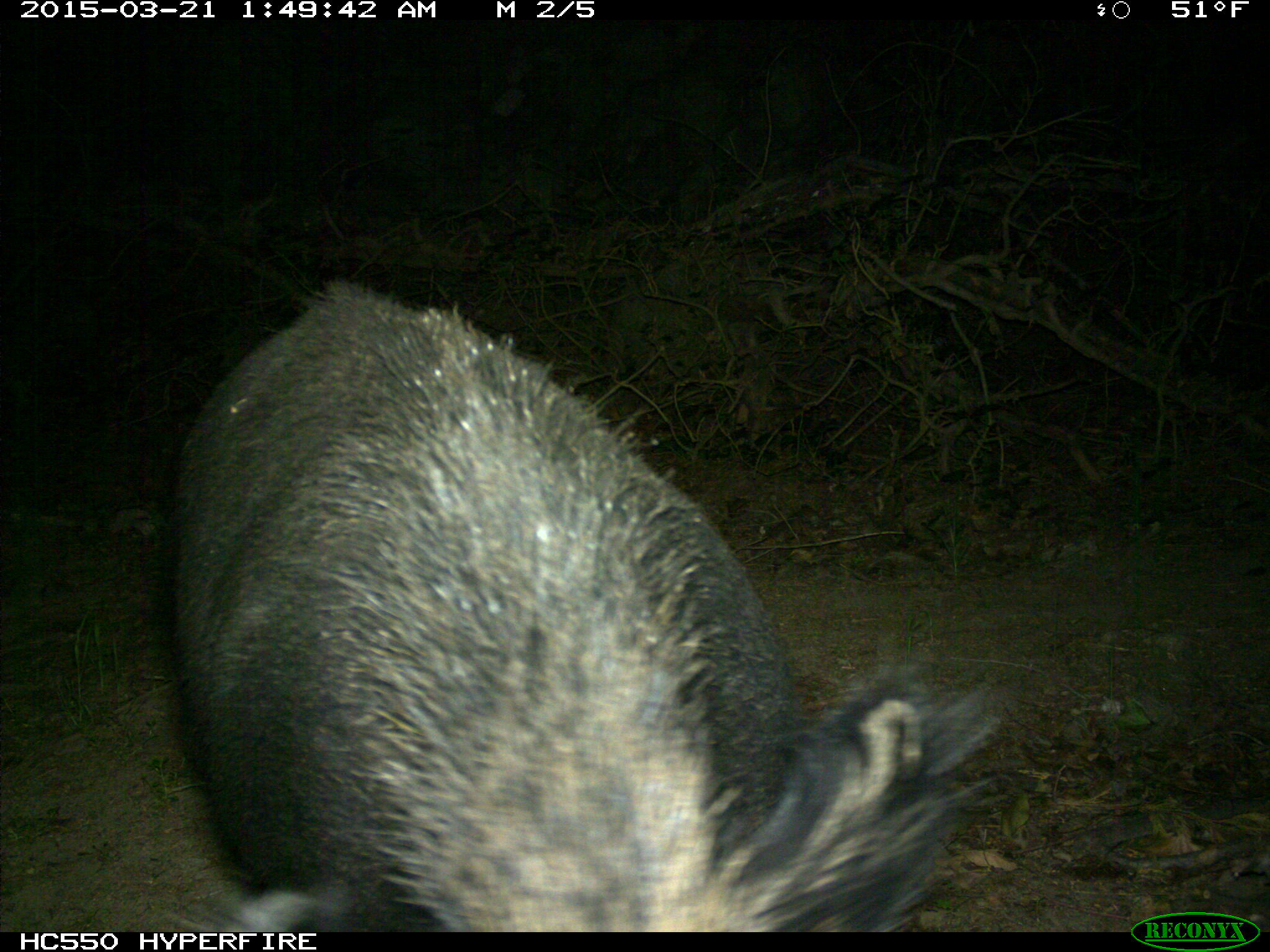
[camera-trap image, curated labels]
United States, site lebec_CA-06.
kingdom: Animalia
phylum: Chordata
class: Mammalia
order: Artiodactyla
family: Suidae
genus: Sus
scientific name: Sus scrofa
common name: wild boar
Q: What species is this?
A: Sus scrofa (wild boar).